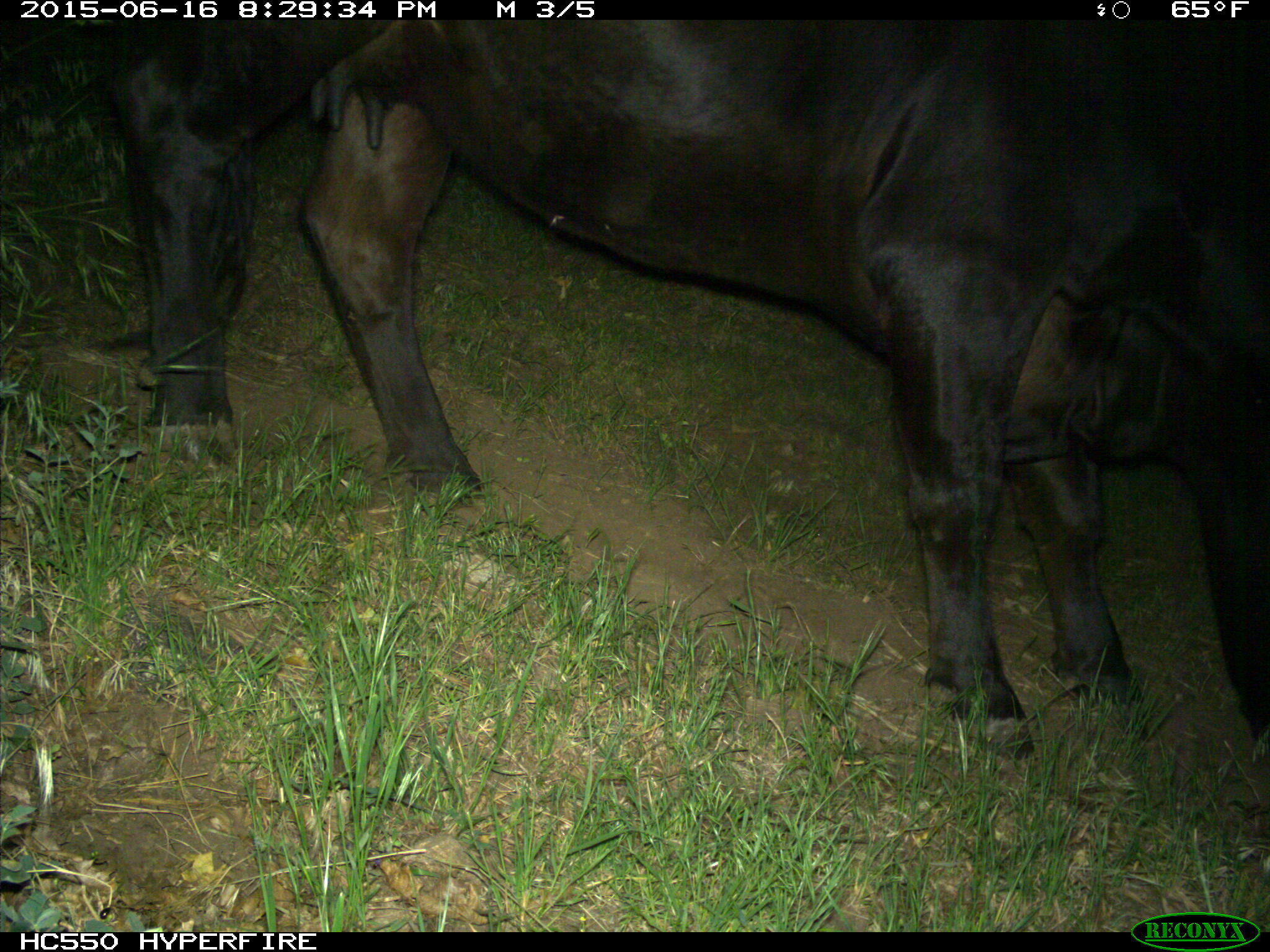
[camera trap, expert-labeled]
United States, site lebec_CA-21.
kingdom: Animalia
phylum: Chordata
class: Mammalia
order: Artiodactyla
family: Bovidae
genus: Bos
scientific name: Bos taurus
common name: domestic cow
Bos taurus (domestic cow).